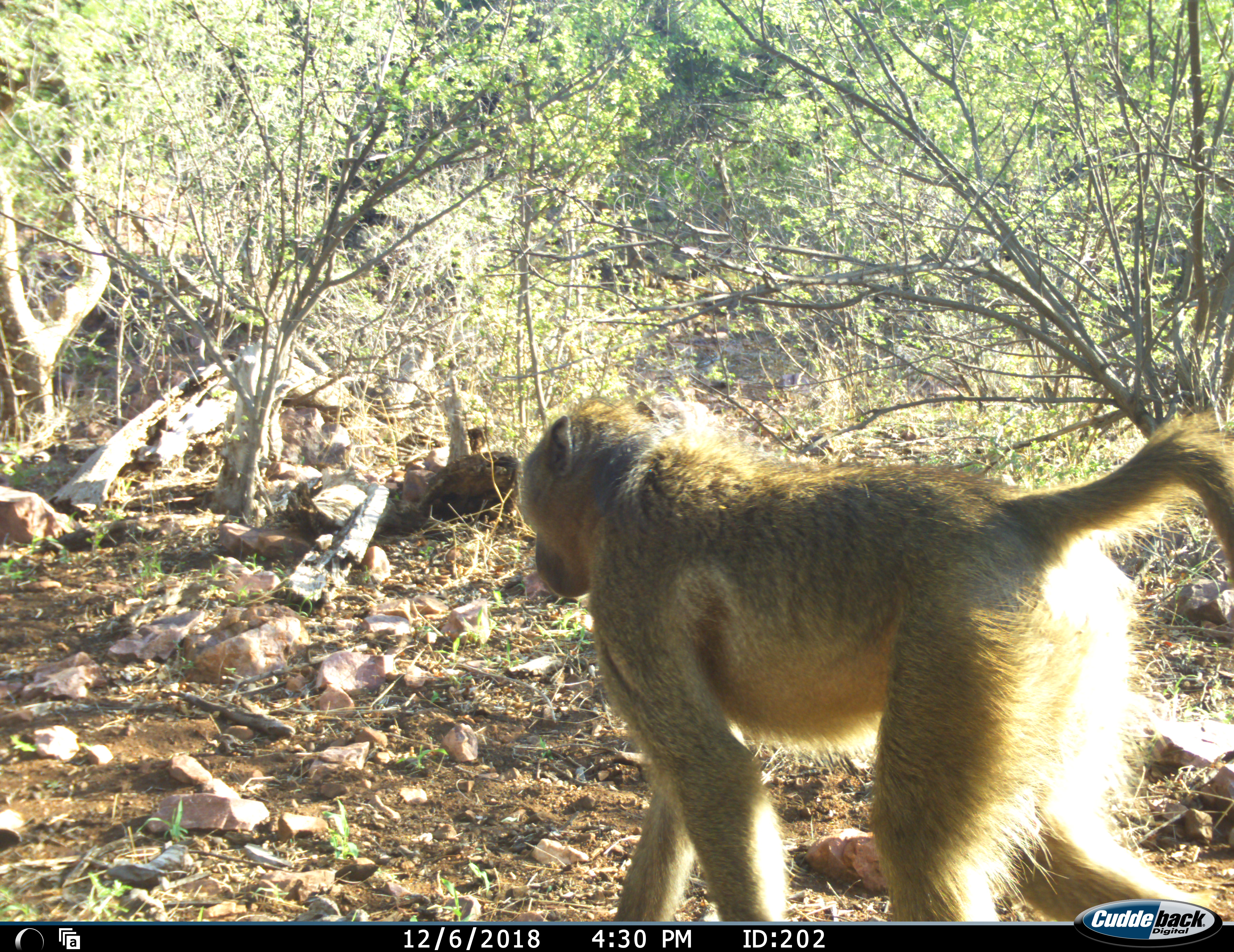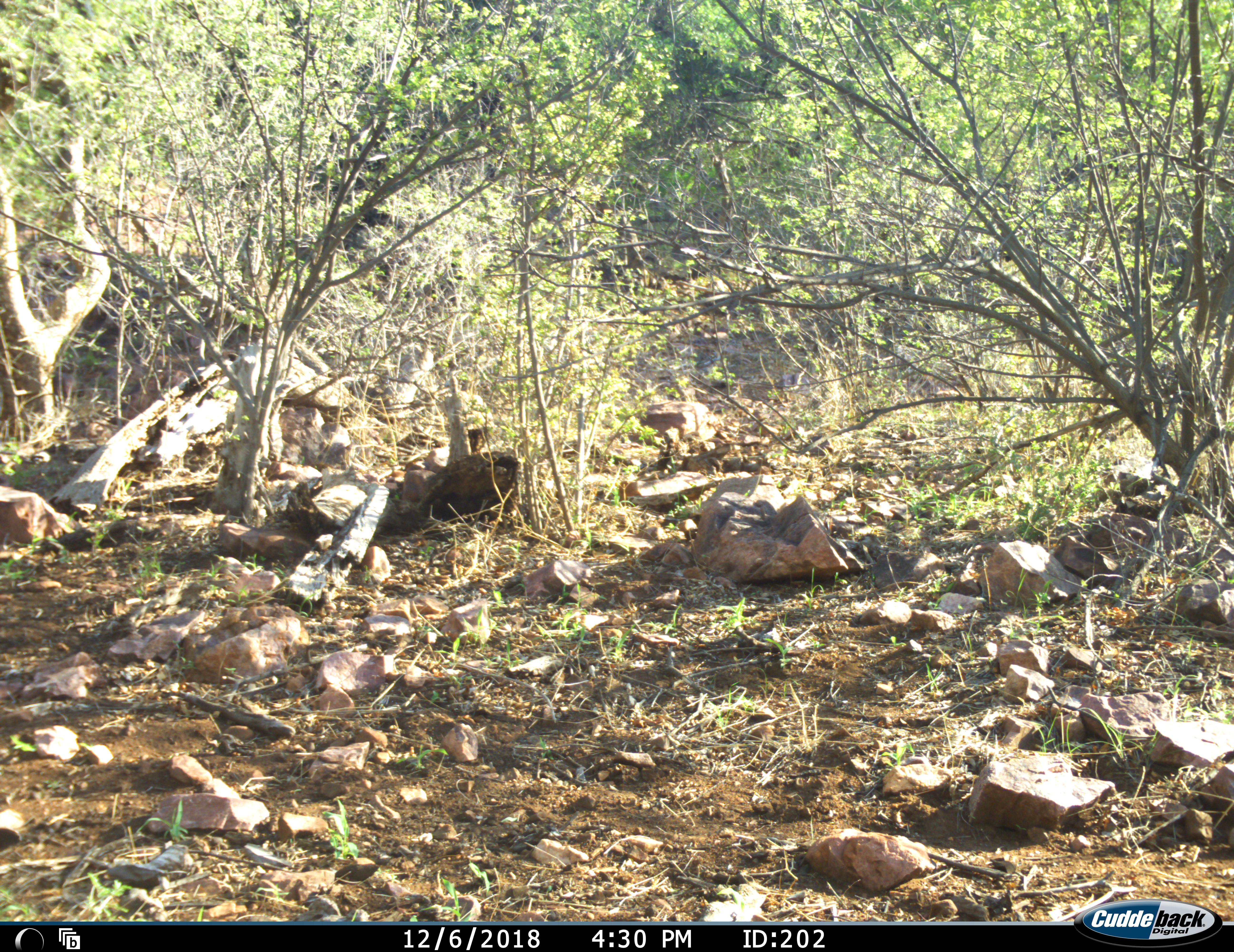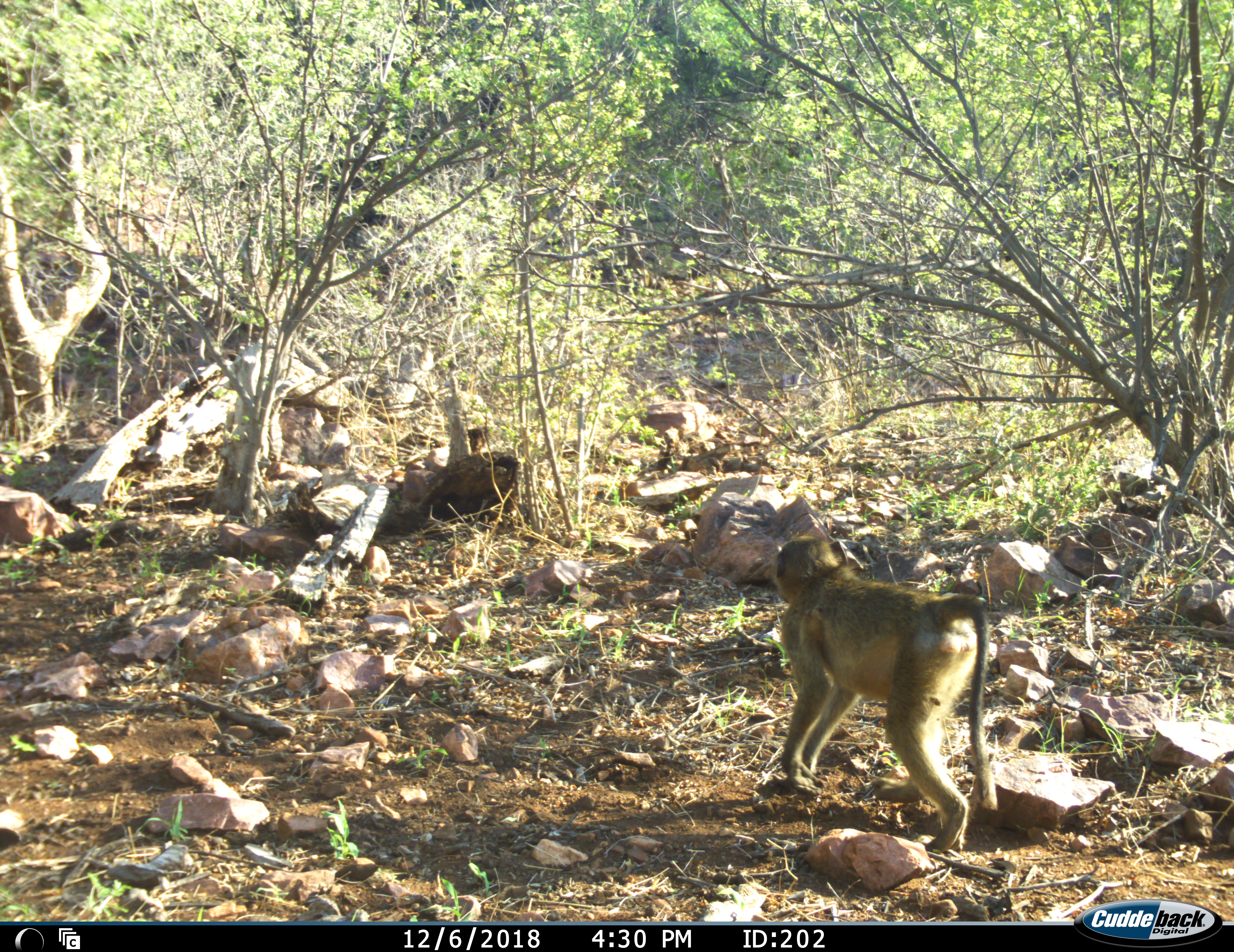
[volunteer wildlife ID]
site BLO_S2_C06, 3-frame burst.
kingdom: Animalia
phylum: Chordata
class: Mammalia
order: Primates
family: Cercopithecidae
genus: Papio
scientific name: Papio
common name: baboon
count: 1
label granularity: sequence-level